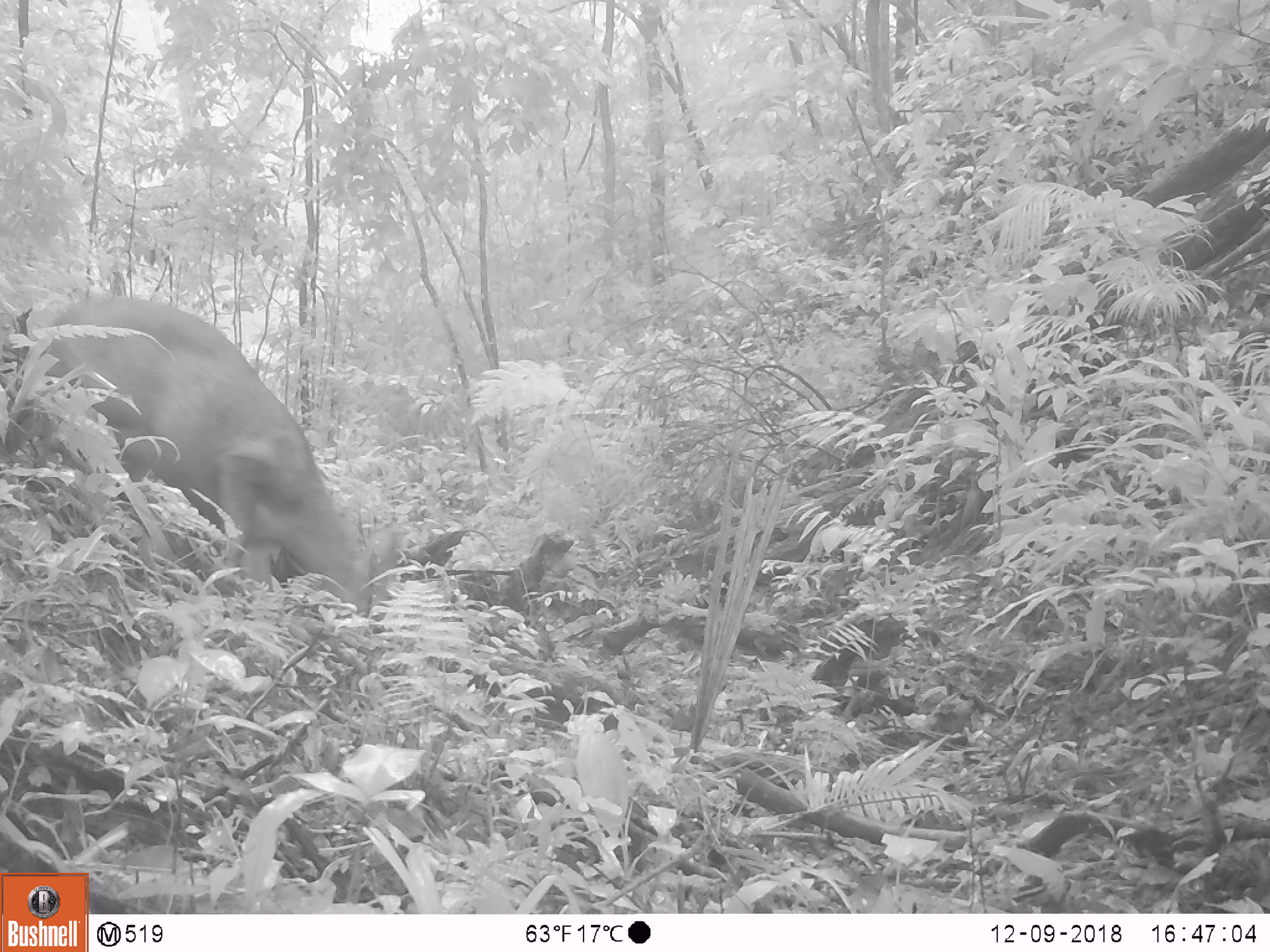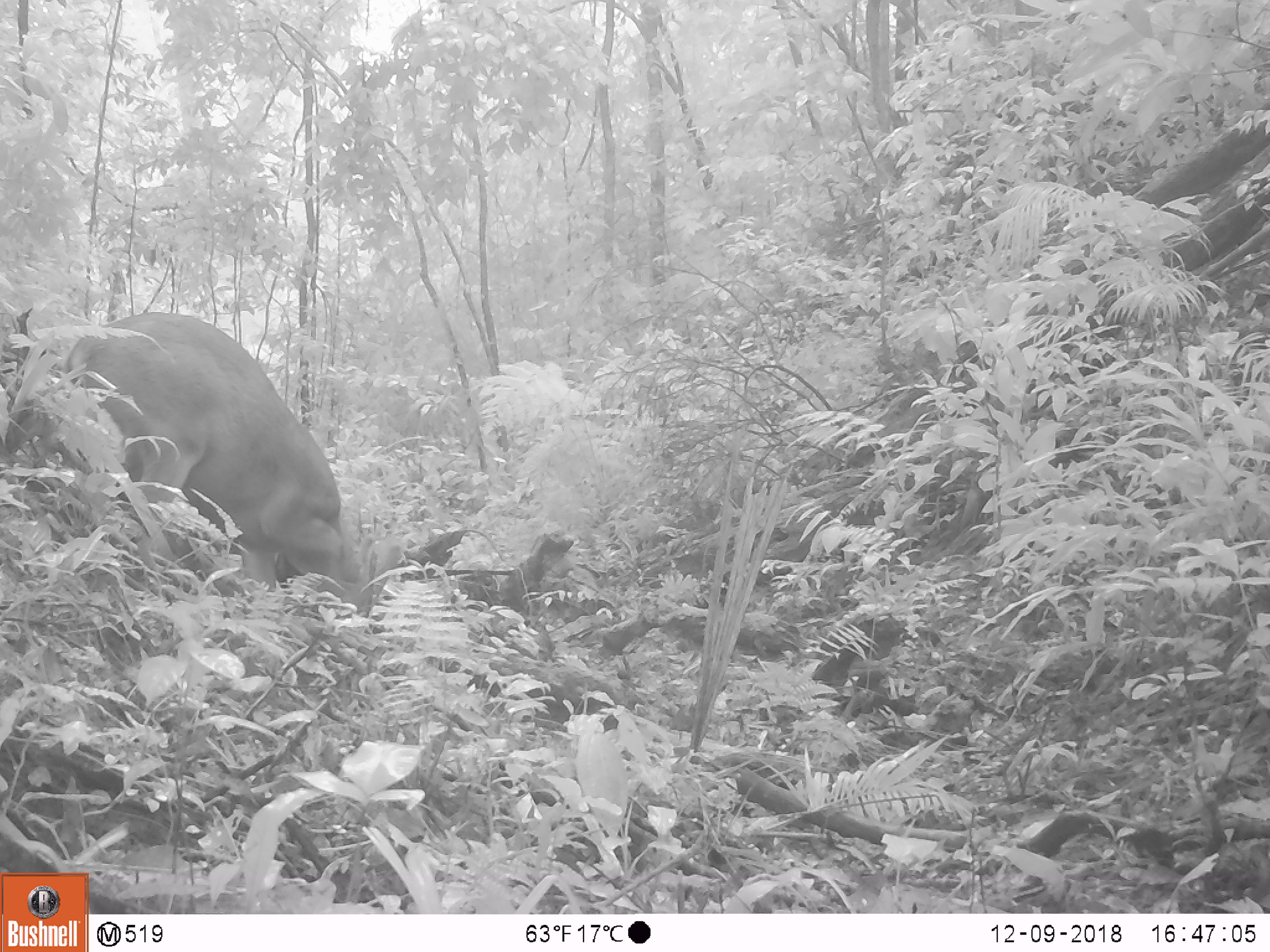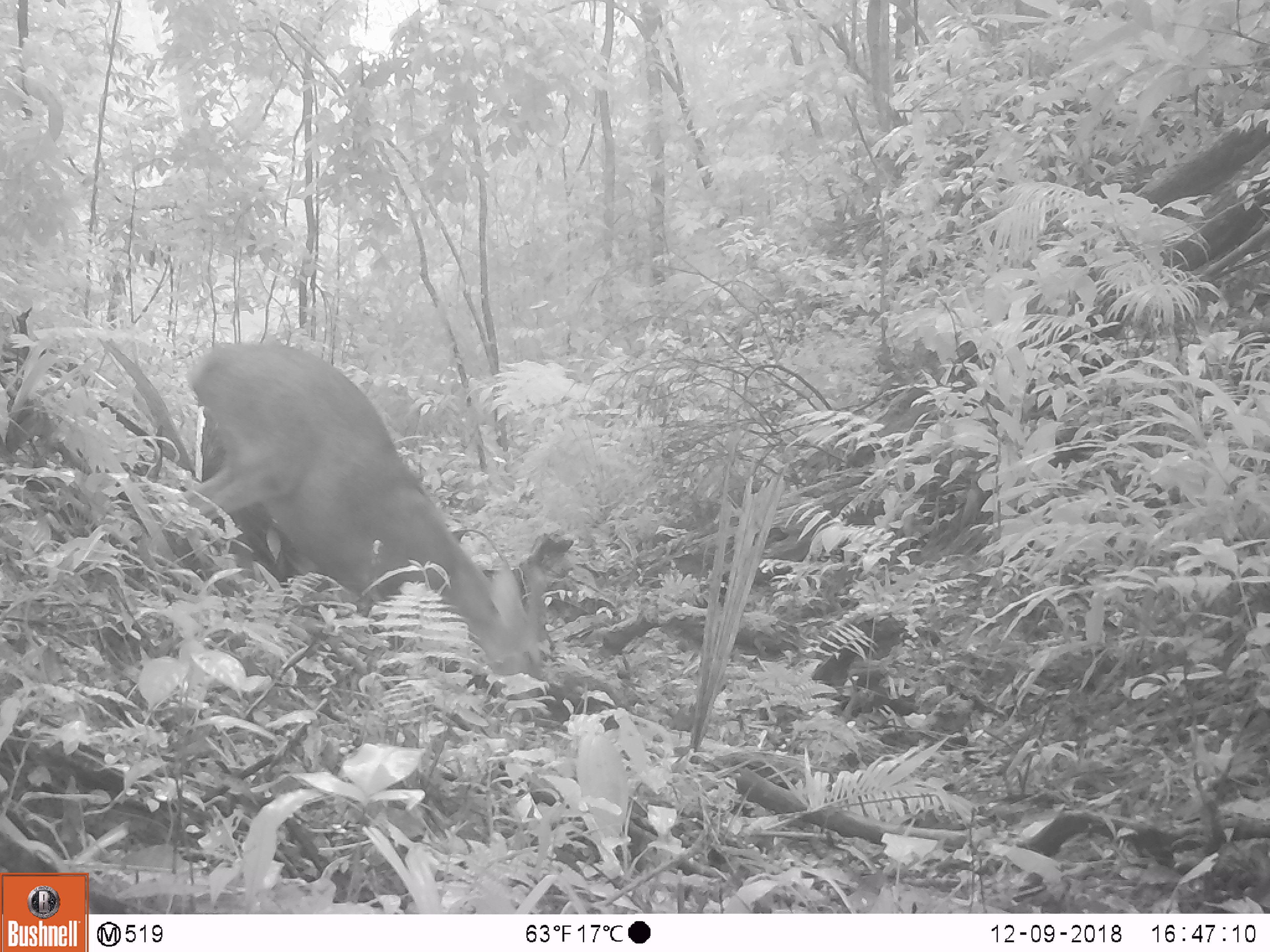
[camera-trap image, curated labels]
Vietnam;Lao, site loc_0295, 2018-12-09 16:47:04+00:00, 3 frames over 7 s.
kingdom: Animalia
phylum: Chordata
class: Mammalia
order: Artiodactyla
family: Cervidae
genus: Muntiacus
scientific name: Muntiacus vuquangensis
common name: large-antlered muntjac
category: large antlered muntjac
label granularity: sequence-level